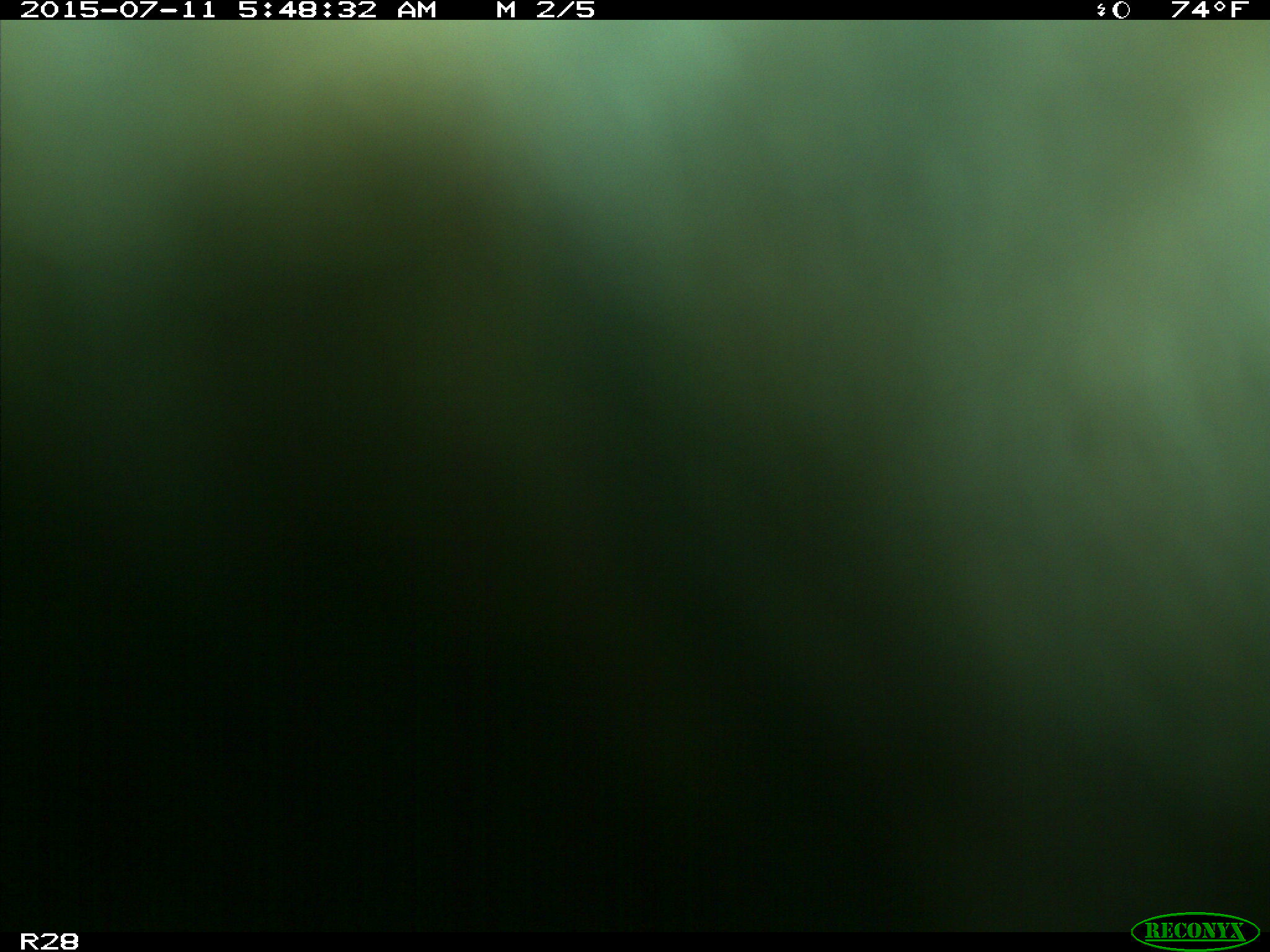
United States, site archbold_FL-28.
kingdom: Animalia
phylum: Chordata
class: Mammalia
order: Artiodactyla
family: Bovidae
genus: Bos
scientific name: Bos taurus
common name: domestic cow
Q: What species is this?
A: Bos taurus (domestic cow).